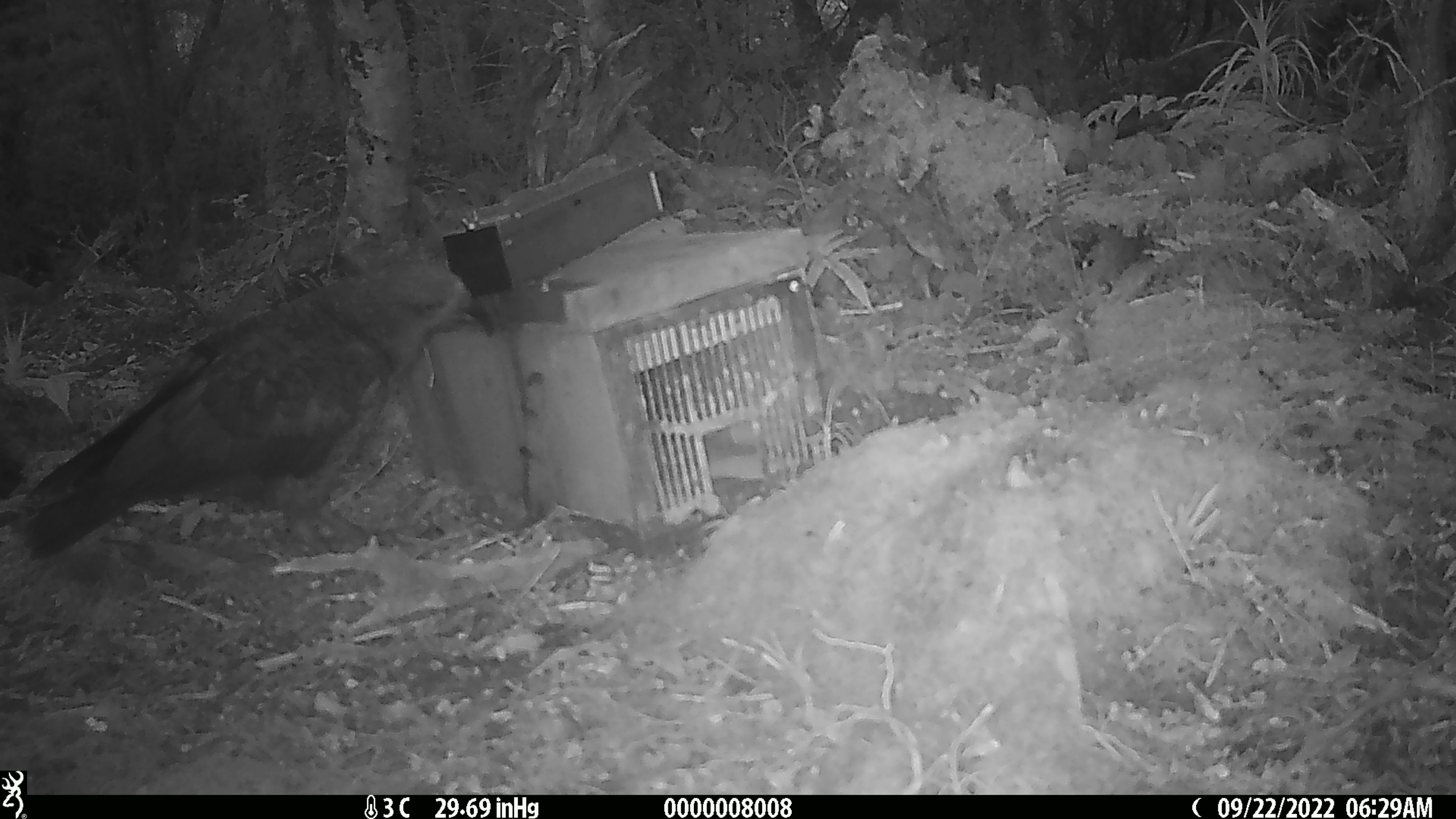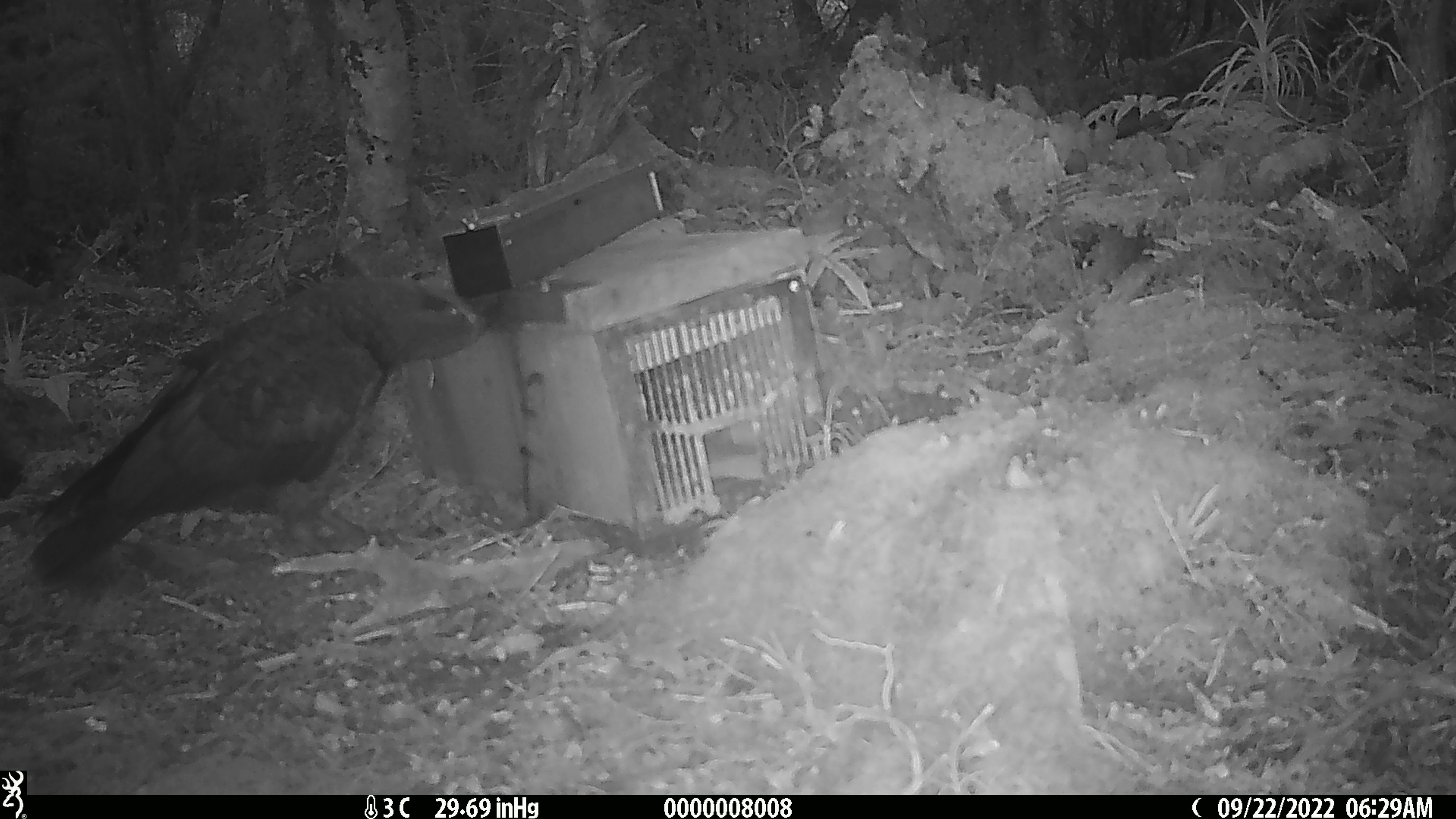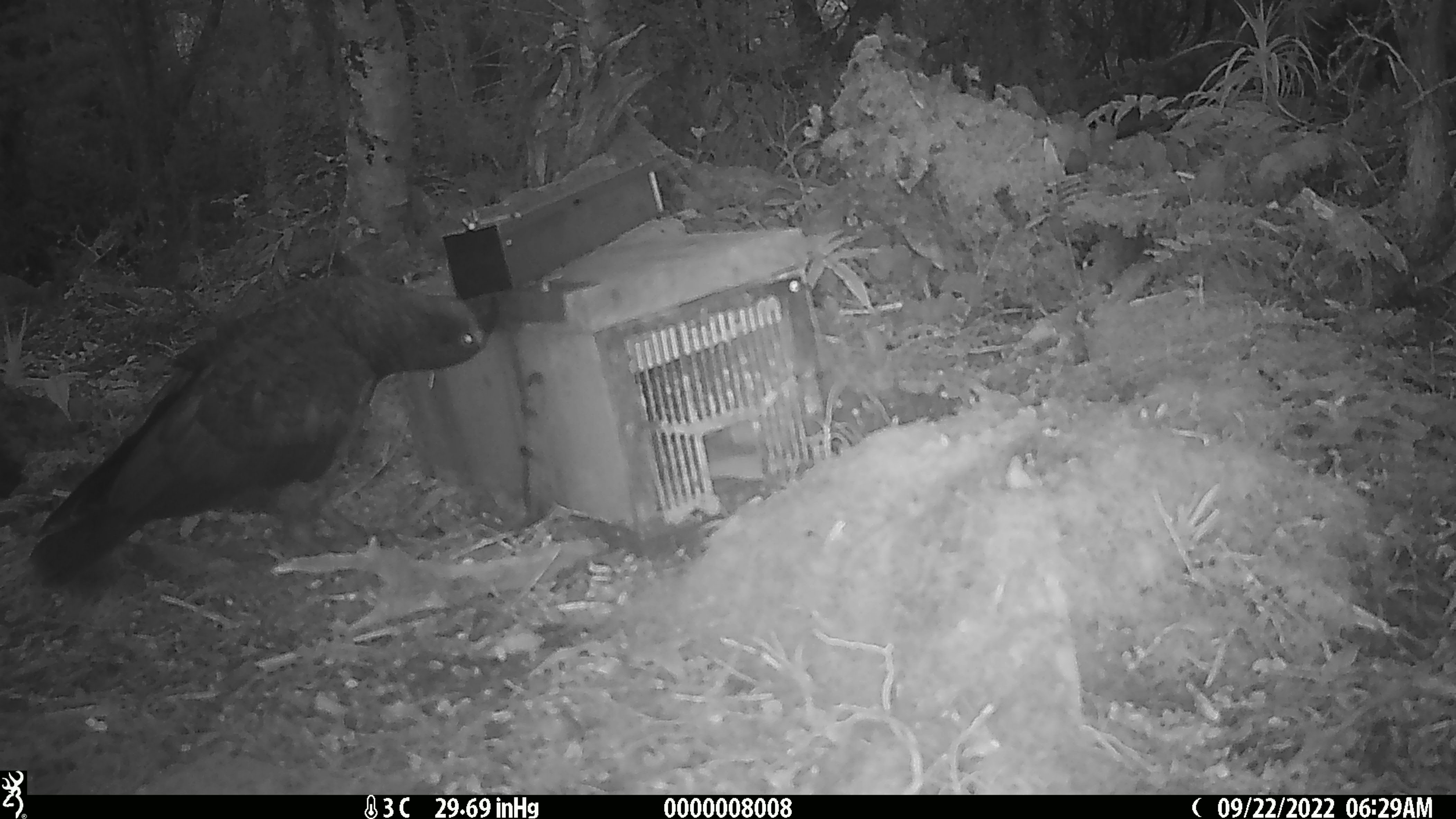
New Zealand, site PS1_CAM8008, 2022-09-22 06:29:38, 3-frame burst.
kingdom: Animalia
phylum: Chordata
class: Aves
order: Psittaciformes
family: Strigopidae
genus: Nestor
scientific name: Nestor notabilis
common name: kea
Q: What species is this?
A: Kea (Nestor notabilis).